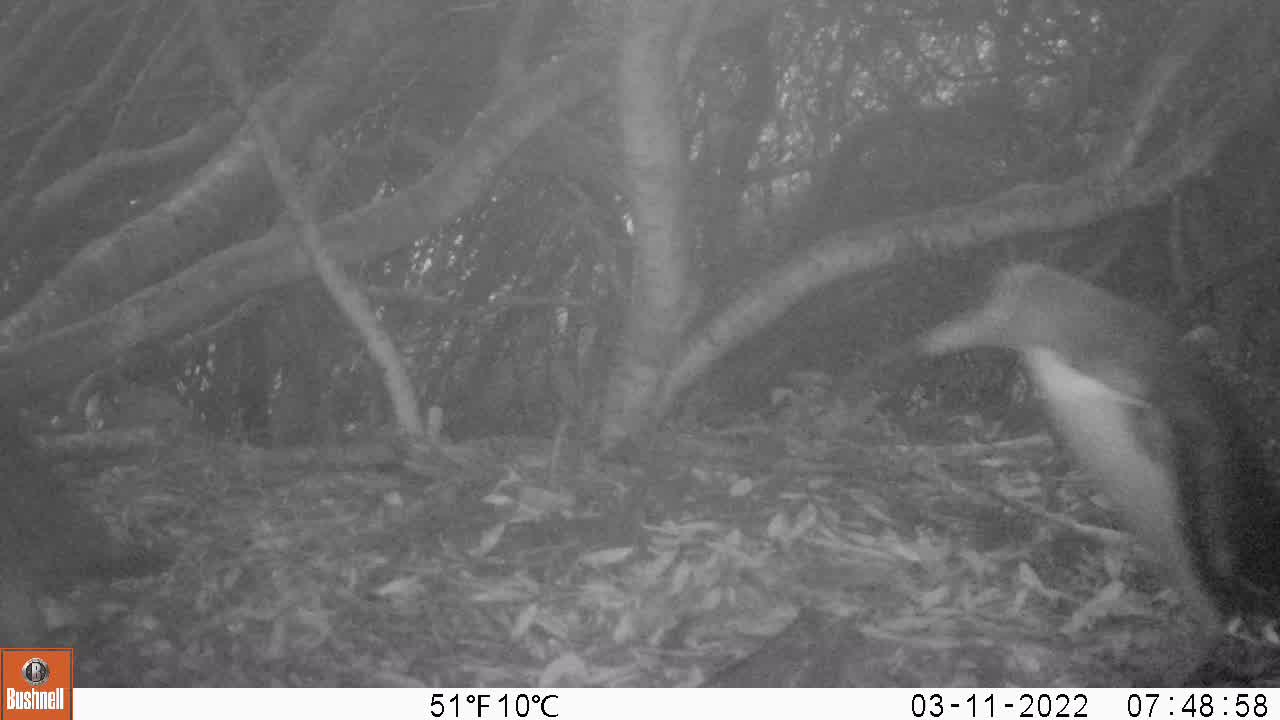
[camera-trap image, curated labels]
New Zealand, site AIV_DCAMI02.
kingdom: Animalia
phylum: Chordata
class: Aves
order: Sphenisciformes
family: Spheniscidae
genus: Megadyptes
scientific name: Megadyptes antipodes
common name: yellow-eyed penguin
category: yellow eyed penguin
Yellow eyed penguin (yellow-eyed penguin) (Megadyptes antipodes).